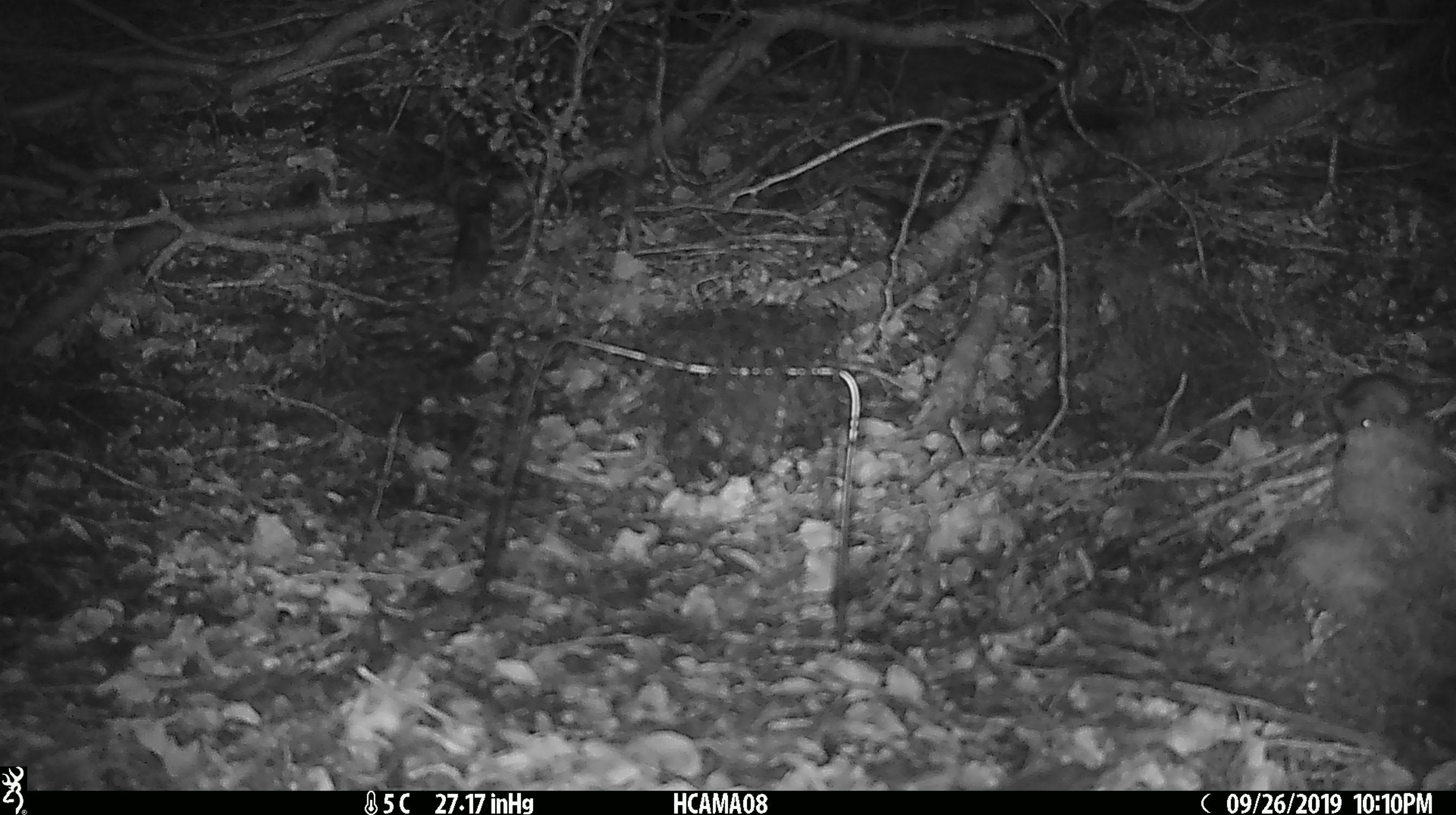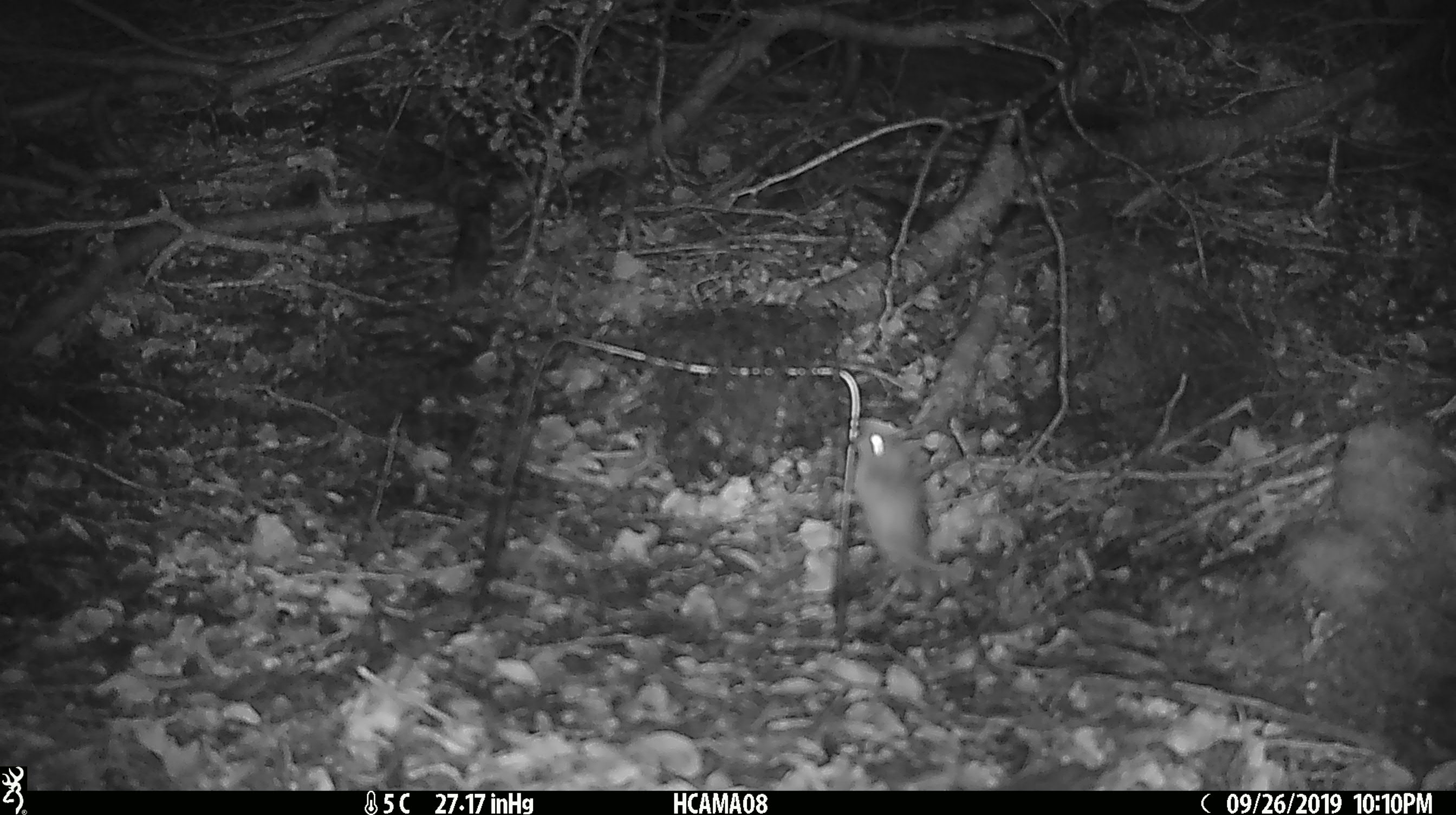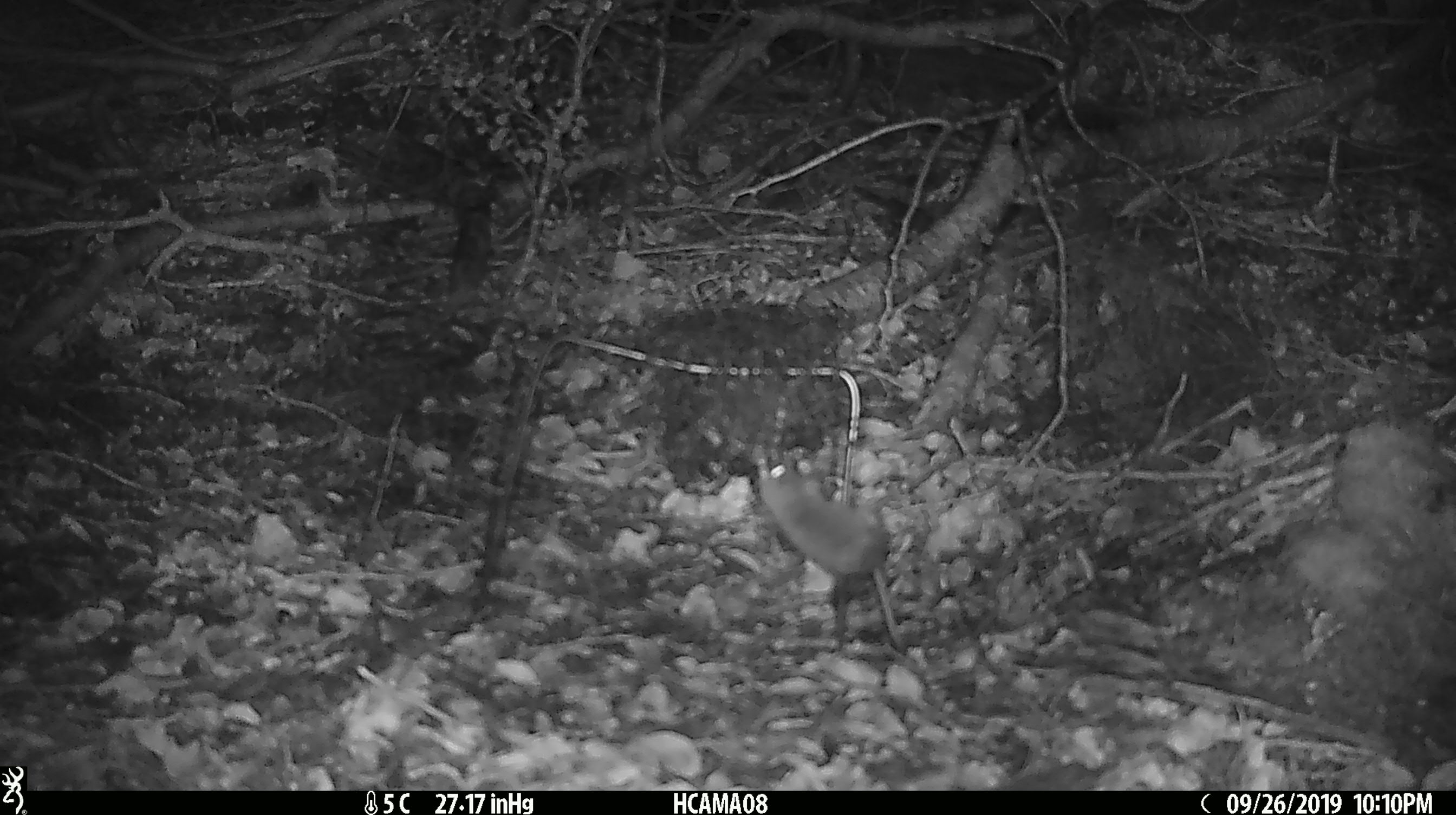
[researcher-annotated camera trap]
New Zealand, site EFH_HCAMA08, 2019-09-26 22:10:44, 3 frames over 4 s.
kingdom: Animalia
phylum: Chordata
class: Mammalia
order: Rodentia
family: Muridae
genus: Mus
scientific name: Mus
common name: mouse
Mouse (Mus).